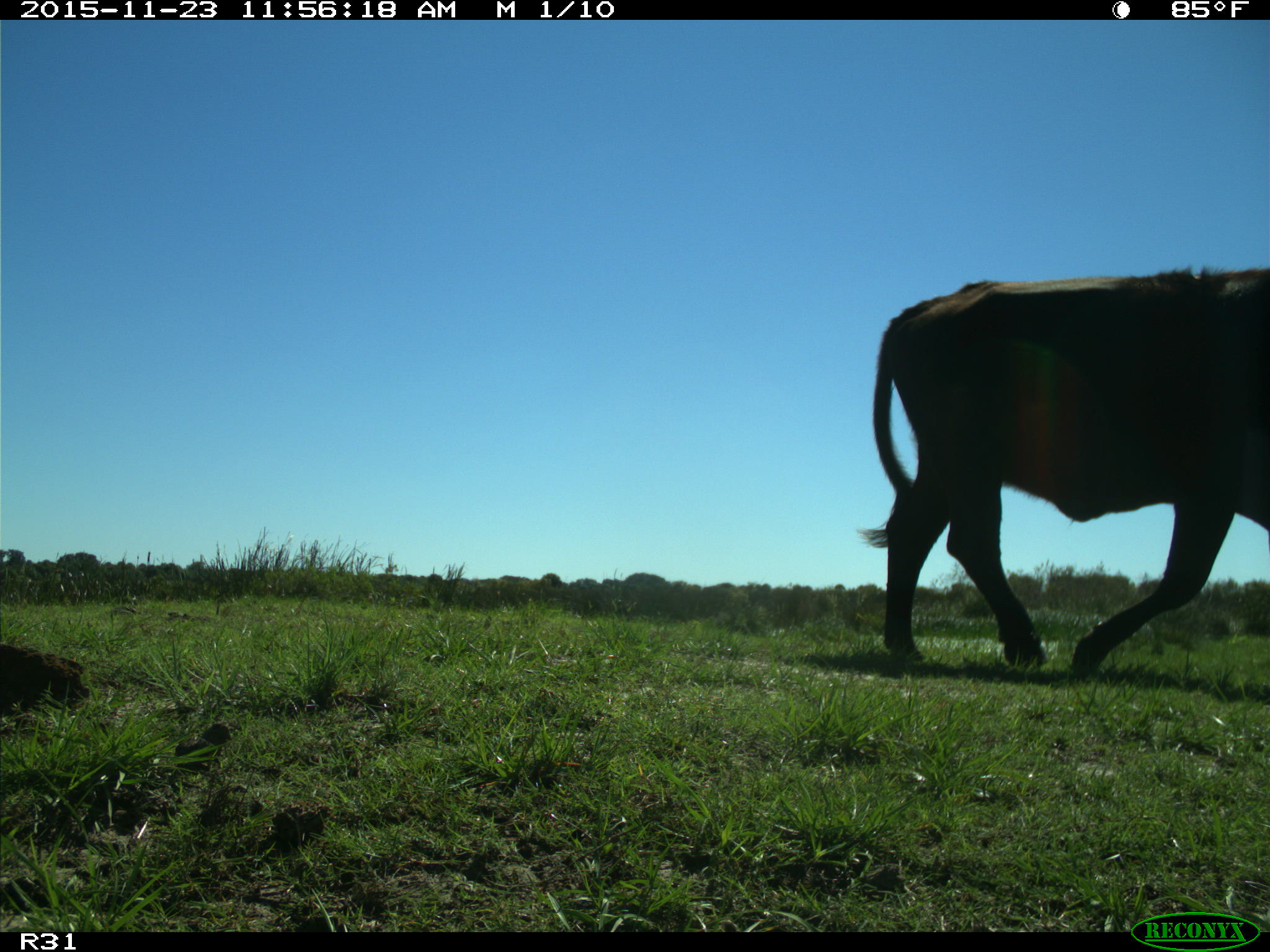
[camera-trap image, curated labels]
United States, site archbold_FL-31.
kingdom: Animalia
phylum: Chordata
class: Mammalia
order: Artiodactyla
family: Bovidae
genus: Bos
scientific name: Bos taurus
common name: domestic cow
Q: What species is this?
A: Bos taurus (domestic cow).